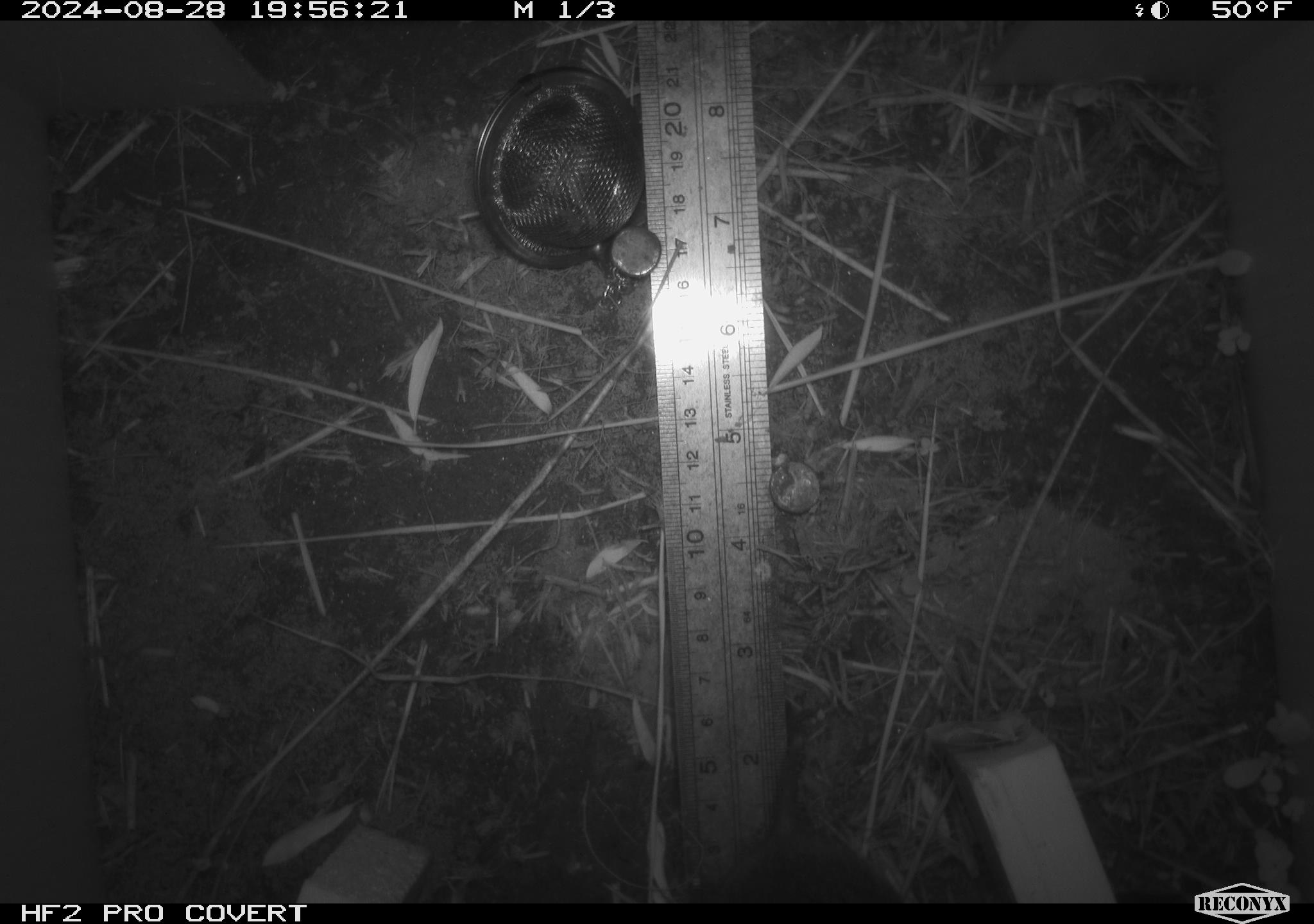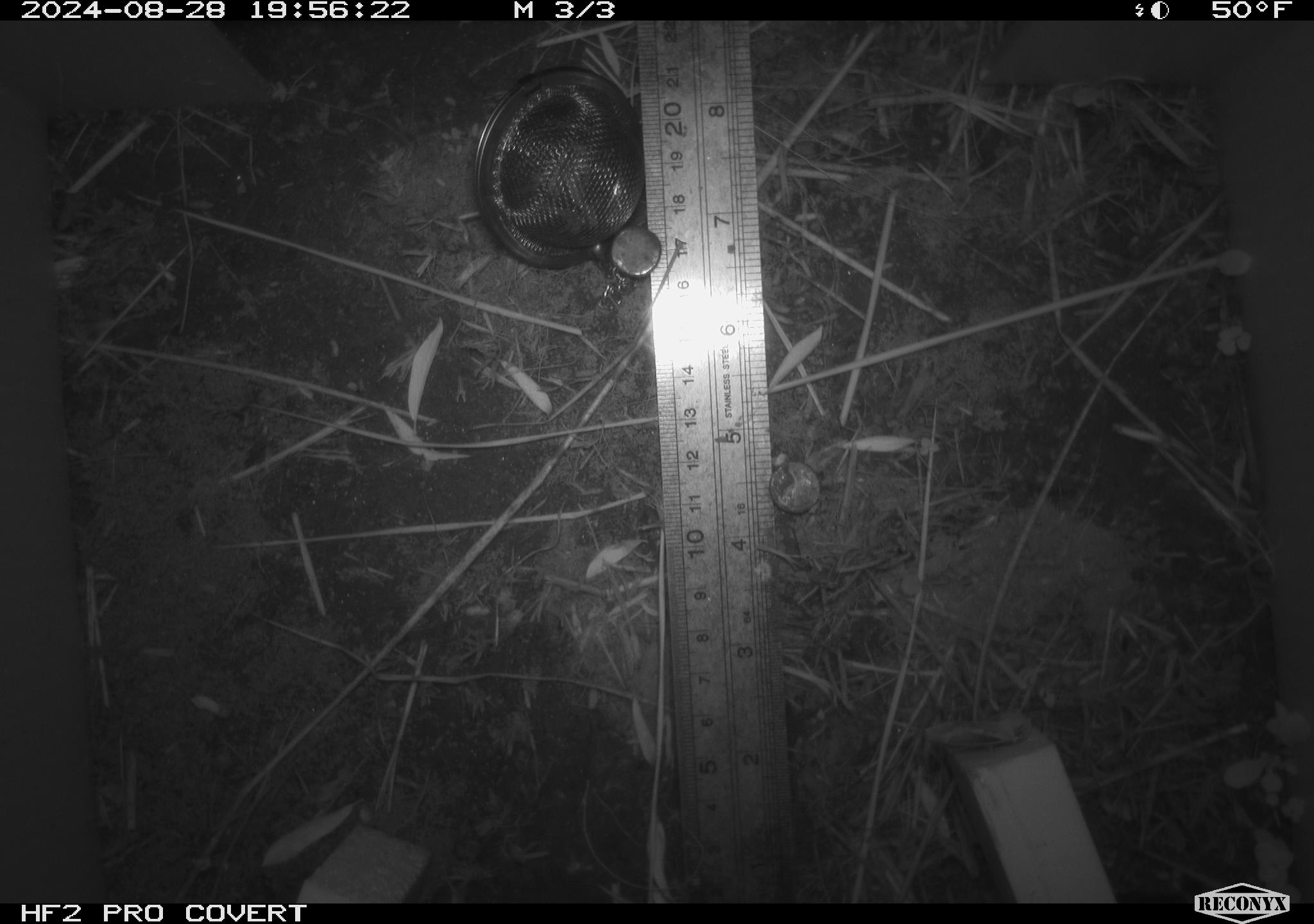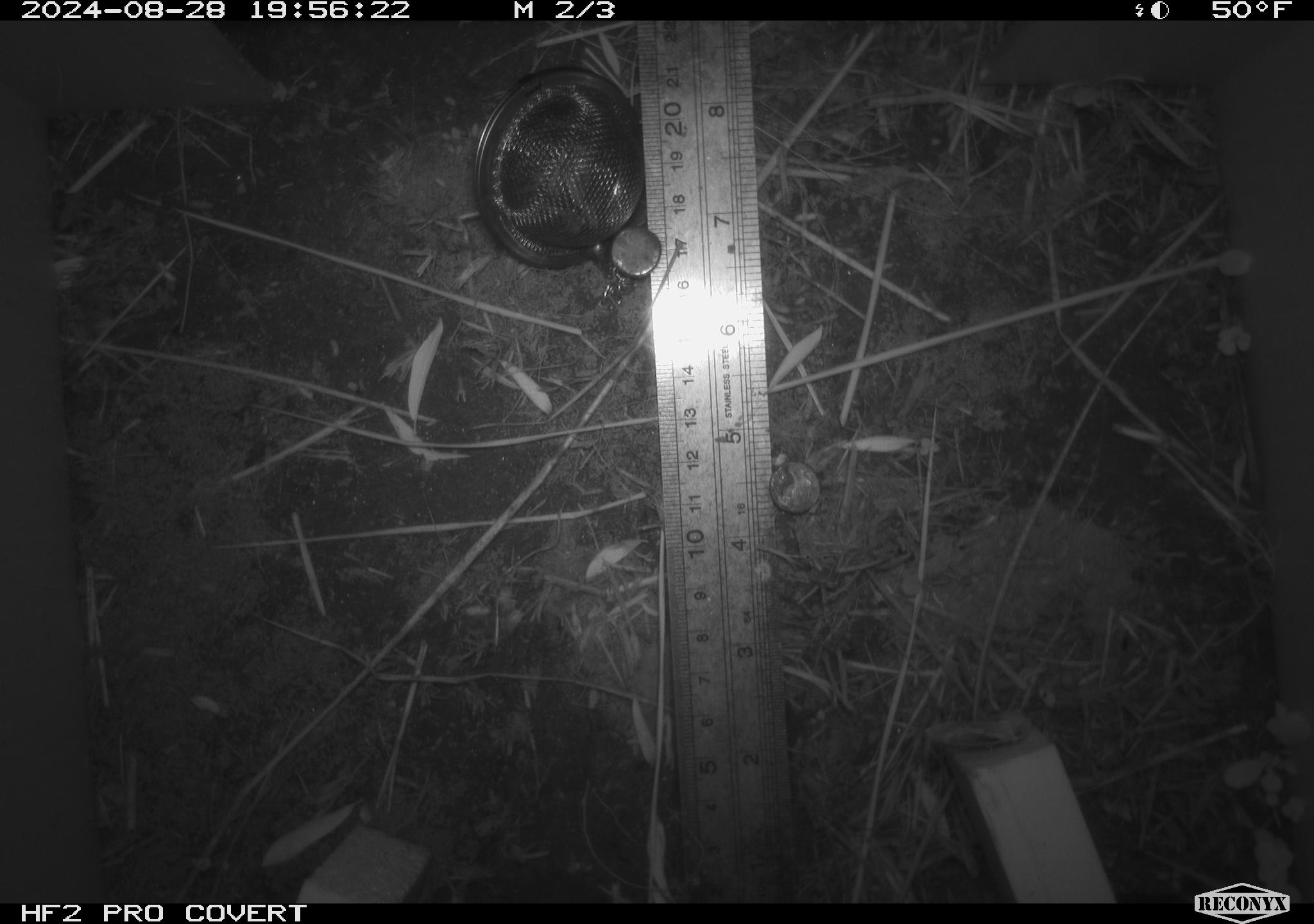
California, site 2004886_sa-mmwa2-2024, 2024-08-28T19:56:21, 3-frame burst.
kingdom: Animalia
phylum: Chordata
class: Mammalia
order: Rodentia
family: Cricetidae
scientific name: Arvicolinae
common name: voles, lemmings, and muskrats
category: arvicolinae subfamily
Arvicolinae subfamily (voles, lemmings, and muskrats) (Arvicolinae).